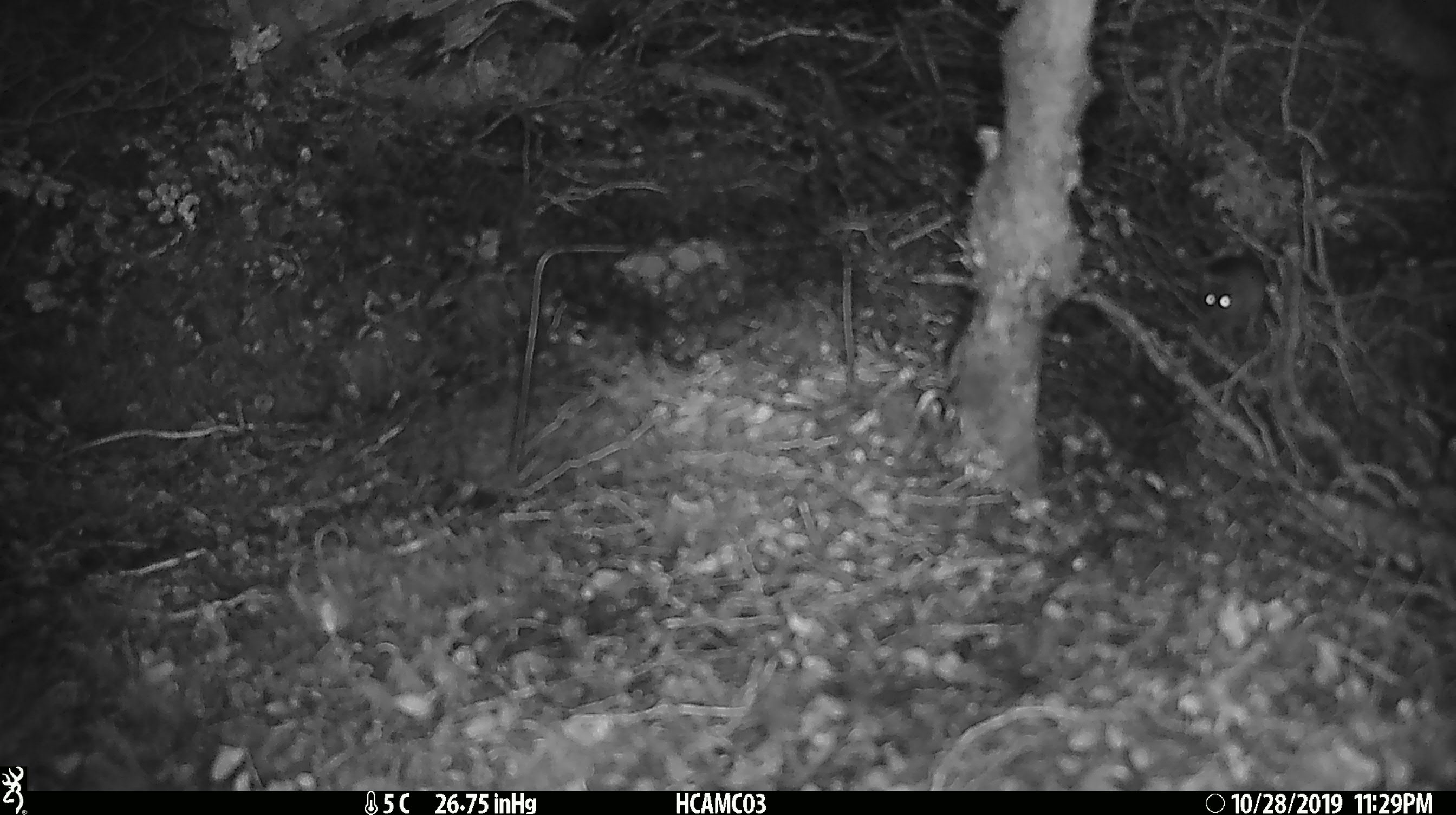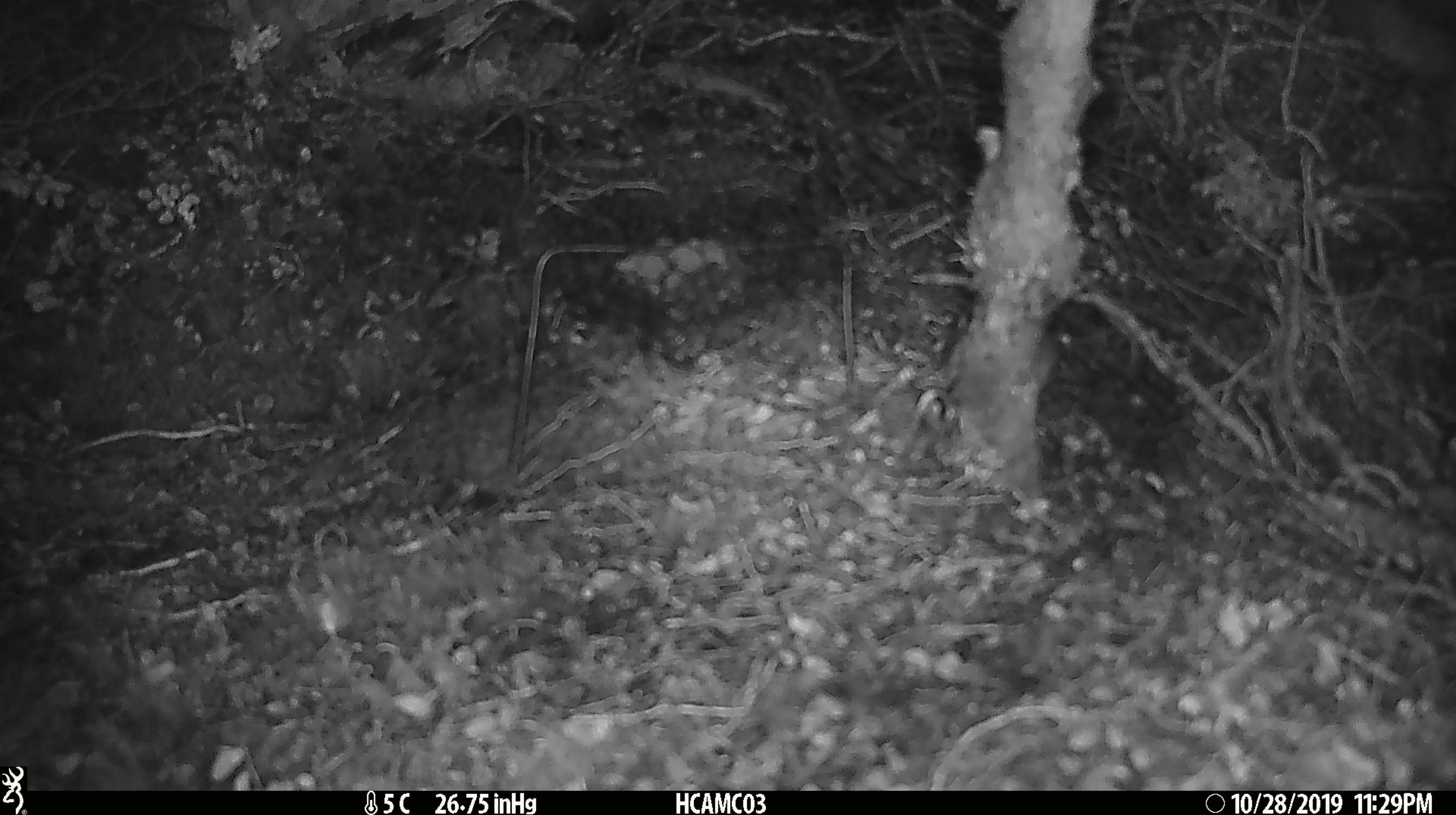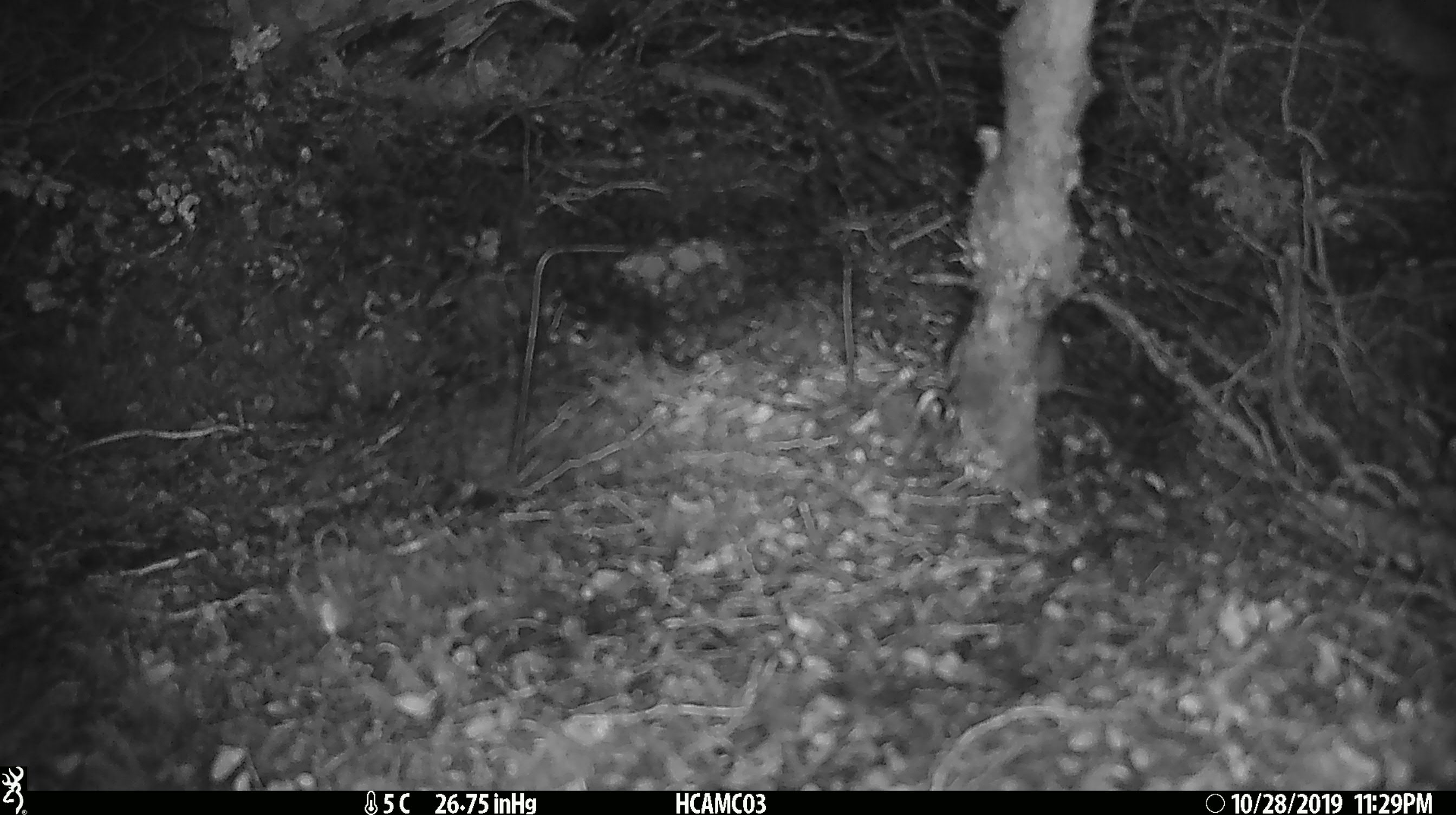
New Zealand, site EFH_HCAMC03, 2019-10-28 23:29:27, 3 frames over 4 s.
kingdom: Animalia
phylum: Chordata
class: Mammalia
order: Rodentia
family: Muridae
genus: Mus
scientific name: Mus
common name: mouse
Mouse (Mus).